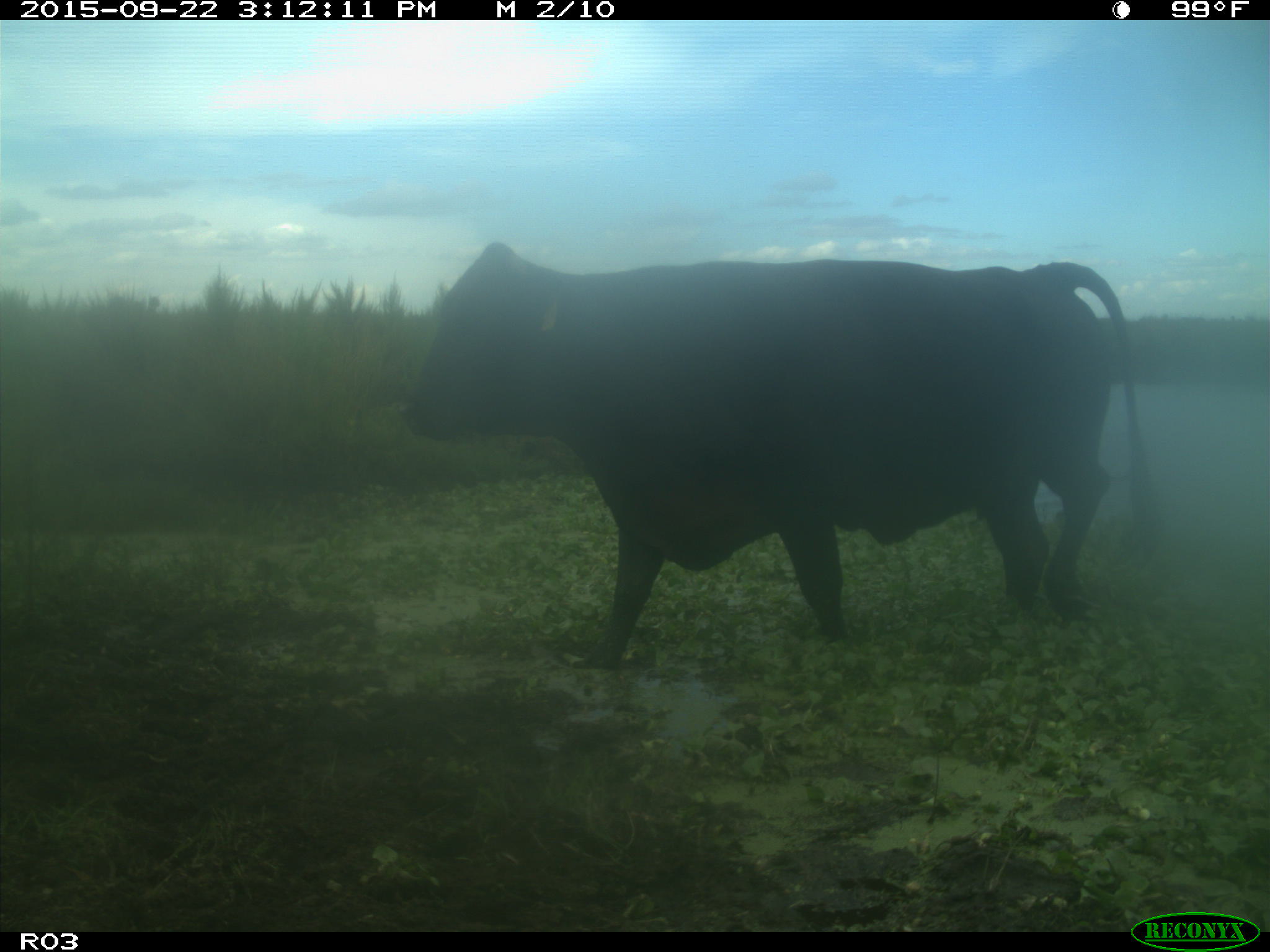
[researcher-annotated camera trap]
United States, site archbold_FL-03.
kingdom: Animalia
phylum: Chordata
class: Mammalia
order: Artiodactyla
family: Bovidae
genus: Bos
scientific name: Bos taurus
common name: domestic cow